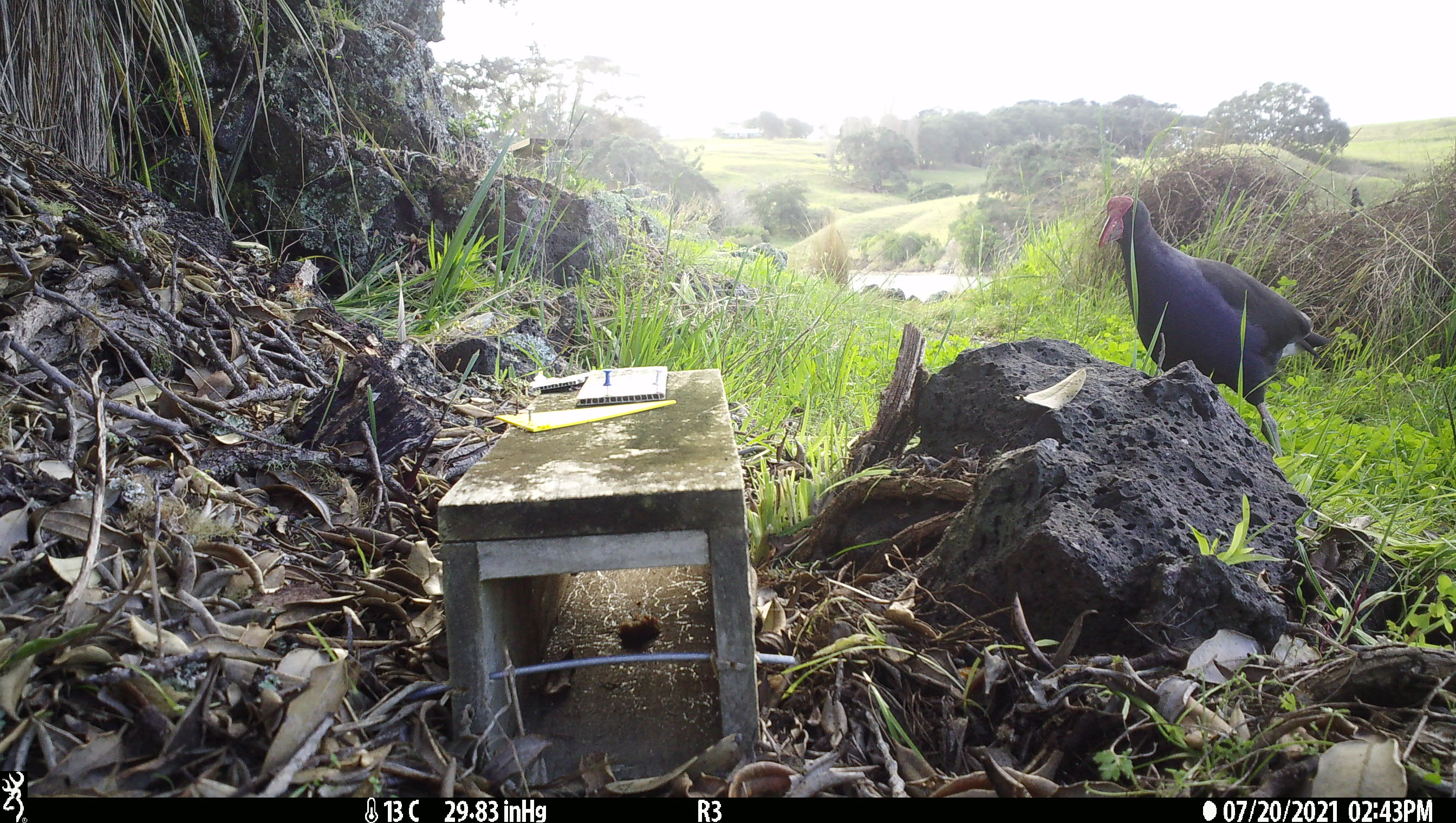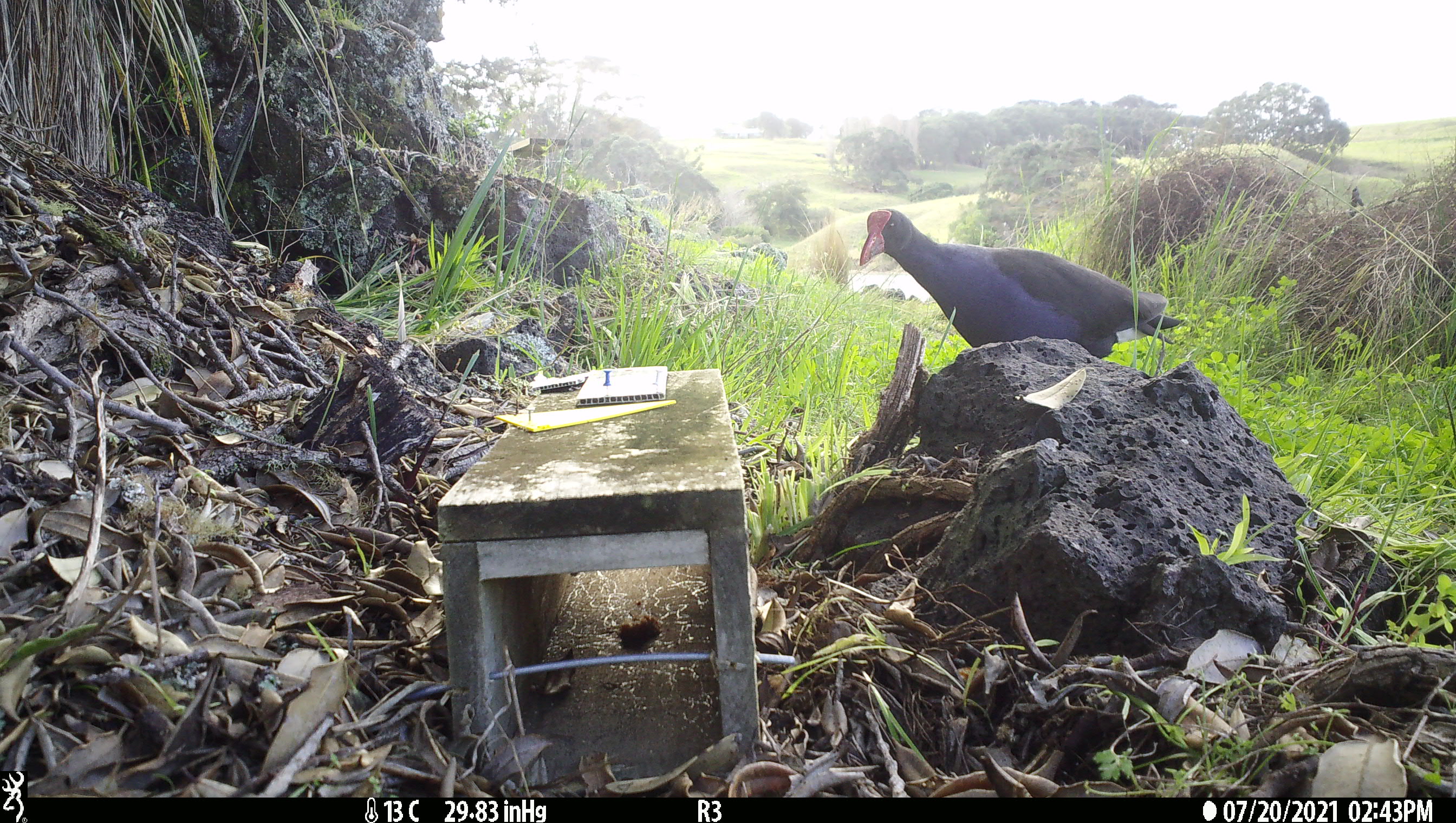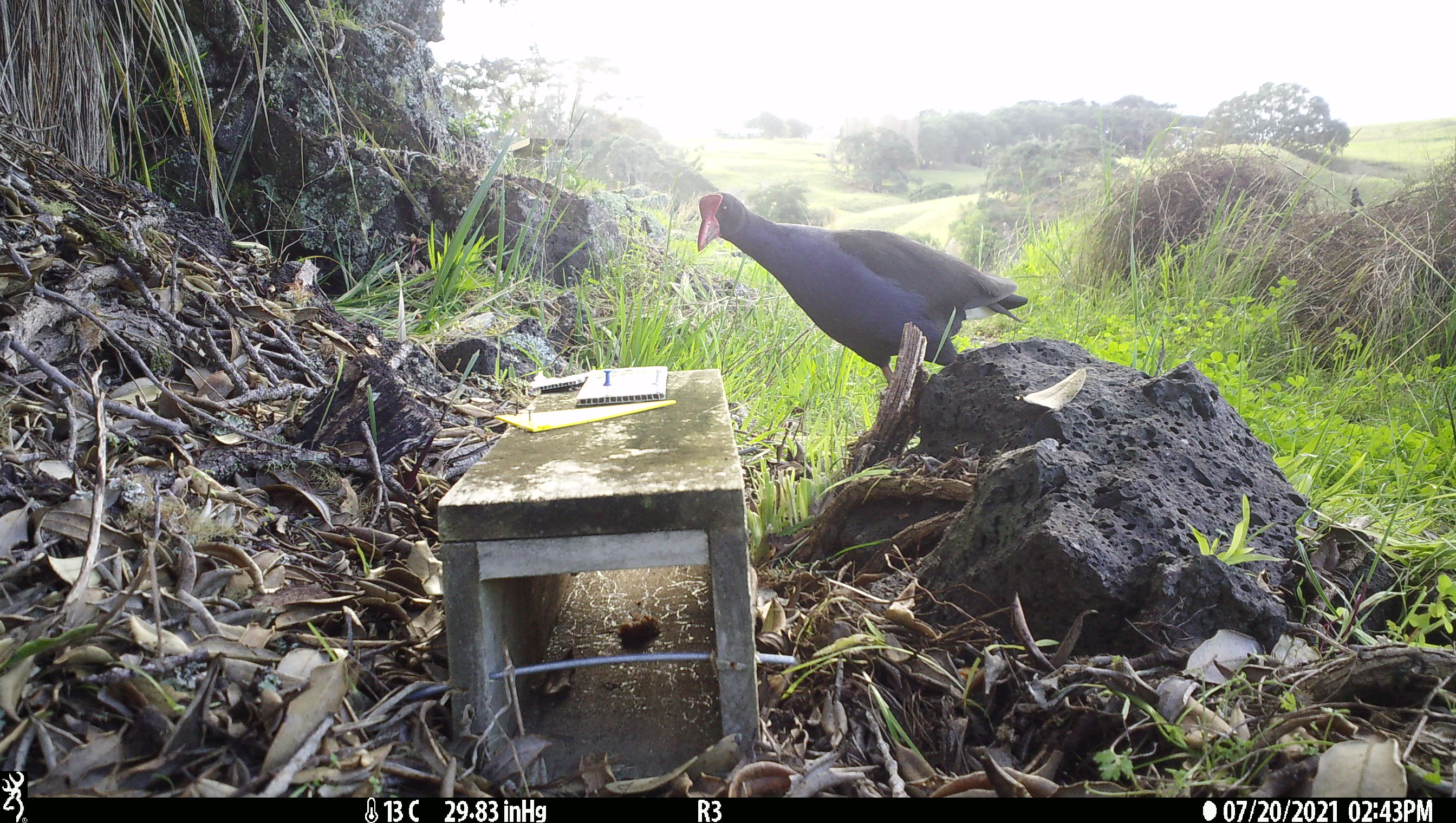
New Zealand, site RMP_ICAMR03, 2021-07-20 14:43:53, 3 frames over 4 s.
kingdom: Animalia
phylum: Chordata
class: Aves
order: Gruiformes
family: Rallidae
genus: Porphyrio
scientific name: Porphyrio melanotus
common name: australasian swamphen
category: pukeko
Pukeko (australasian swamphen) (Porphyrio melanotus).